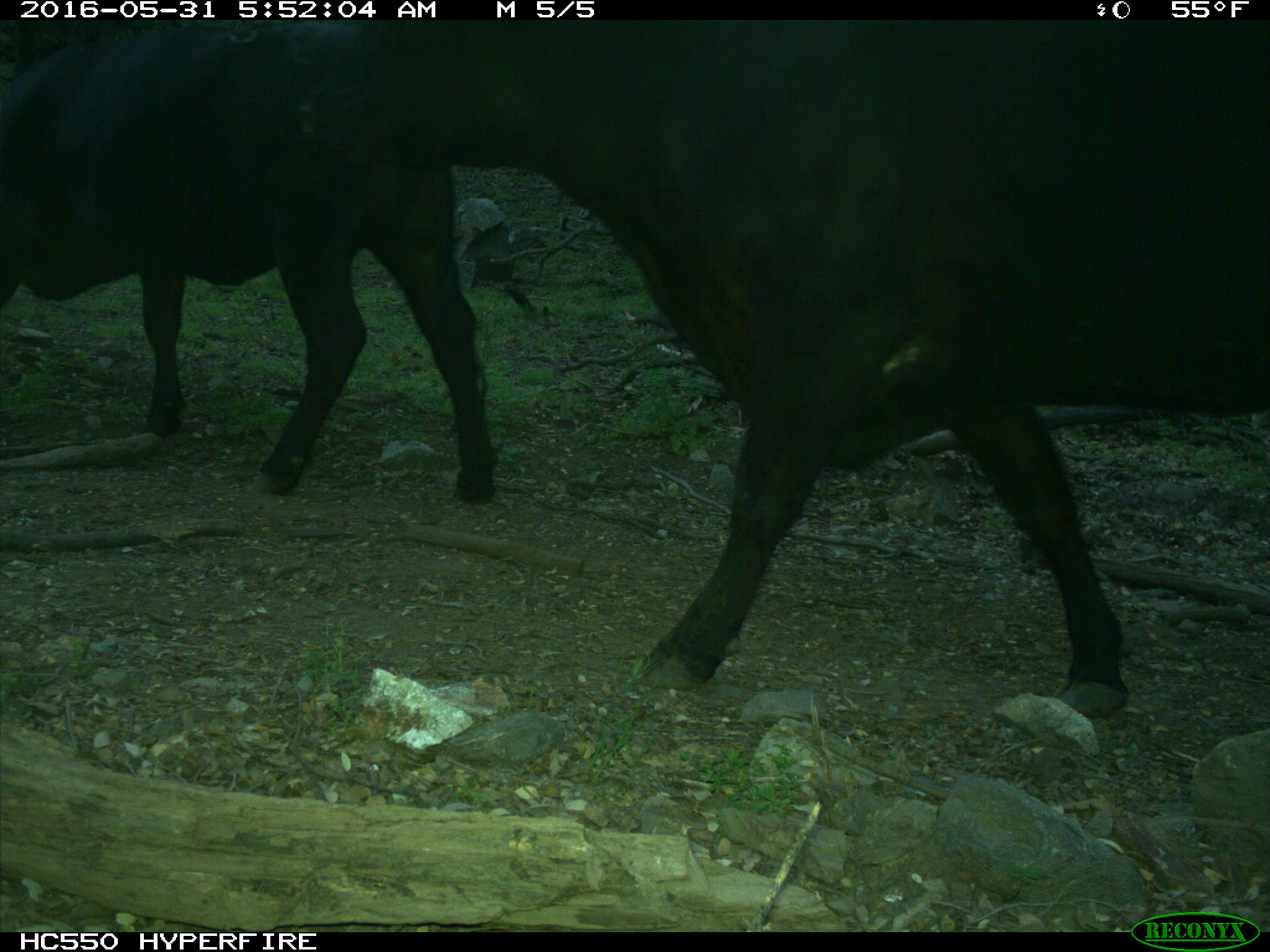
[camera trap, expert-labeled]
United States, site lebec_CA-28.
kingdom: Animalia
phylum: Chordata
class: Mammalia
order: Artiodactyla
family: Bovidae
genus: Bos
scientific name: Bos taurus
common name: domestic cow